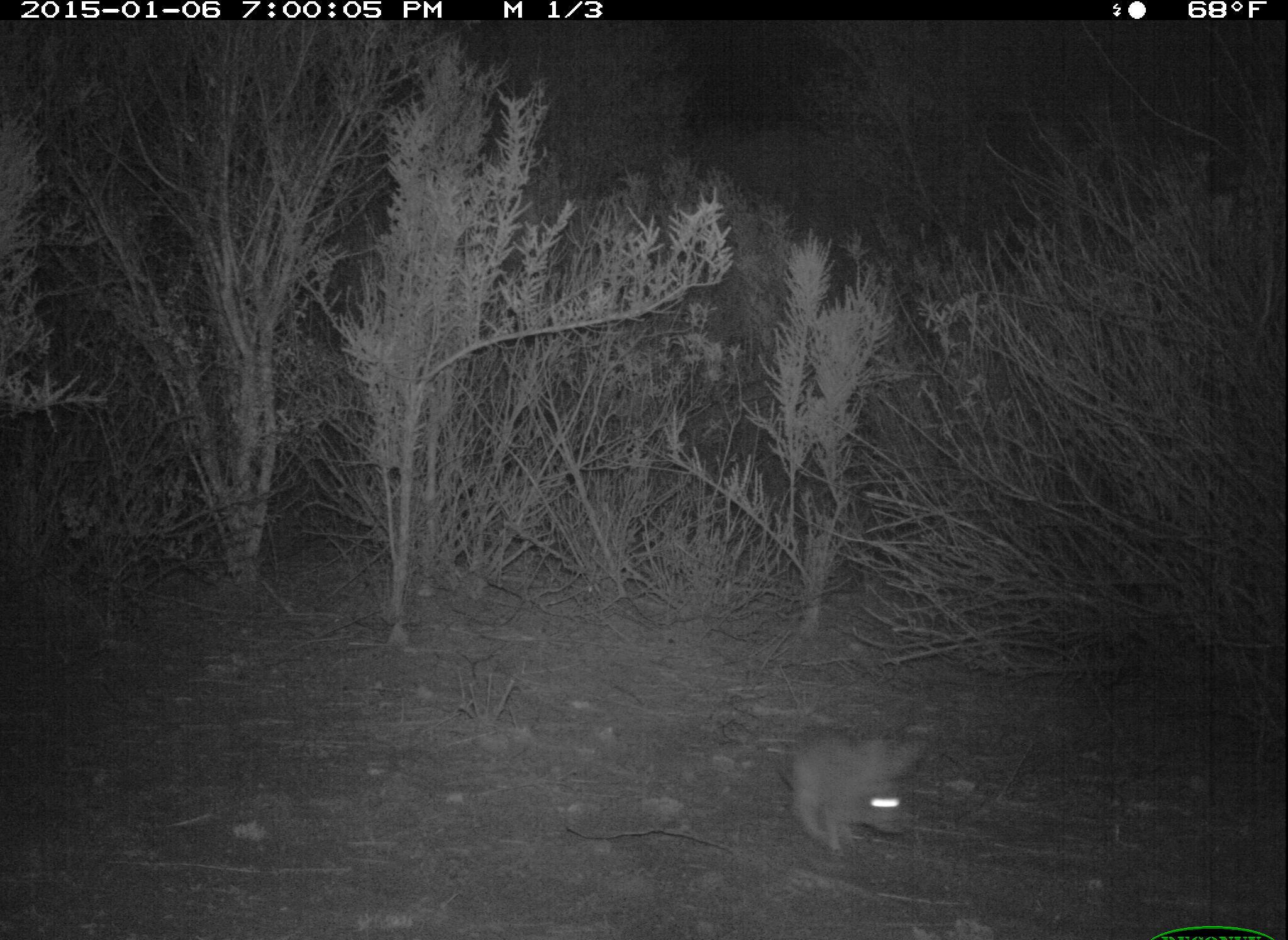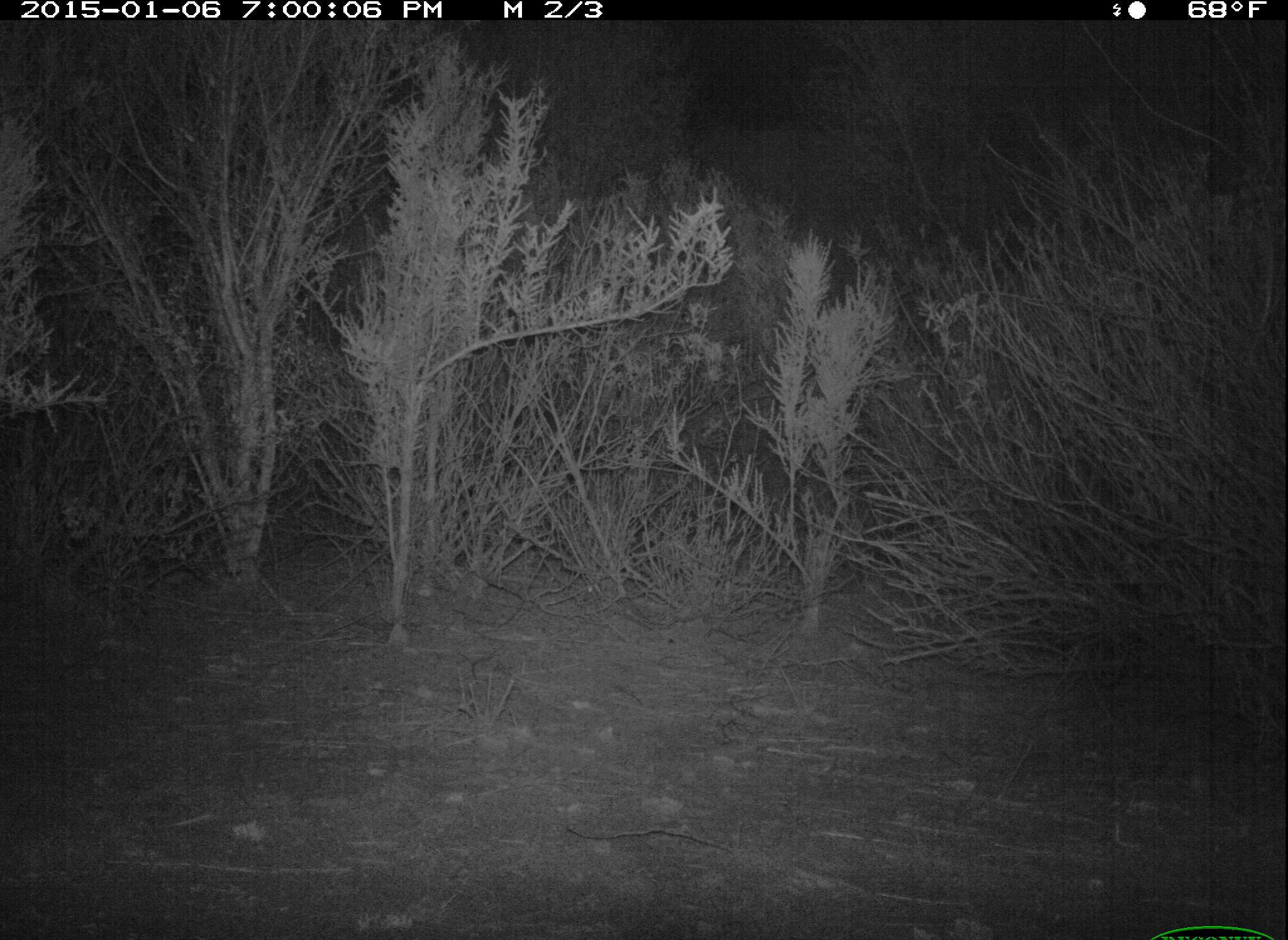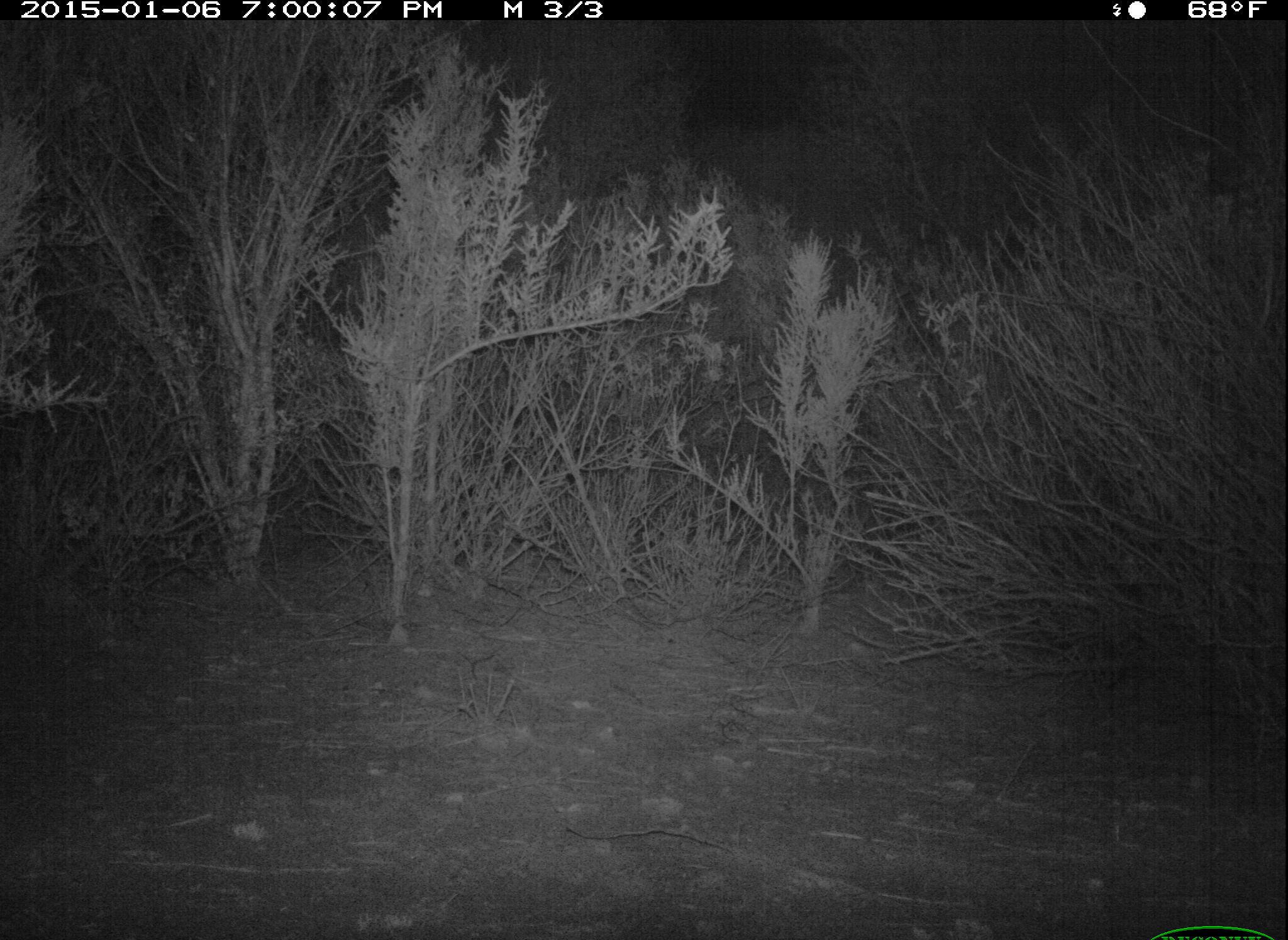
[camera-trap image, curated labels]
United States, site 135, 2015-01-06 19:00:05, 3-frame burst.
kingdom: Animalia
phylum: Chordata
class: Mammalia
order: Lagomorpha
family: Leporidae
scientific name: Leporidae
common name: rabbits and hares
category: rabbit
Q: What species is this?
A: Rabbit (rabbits and hares) (Leporidae).